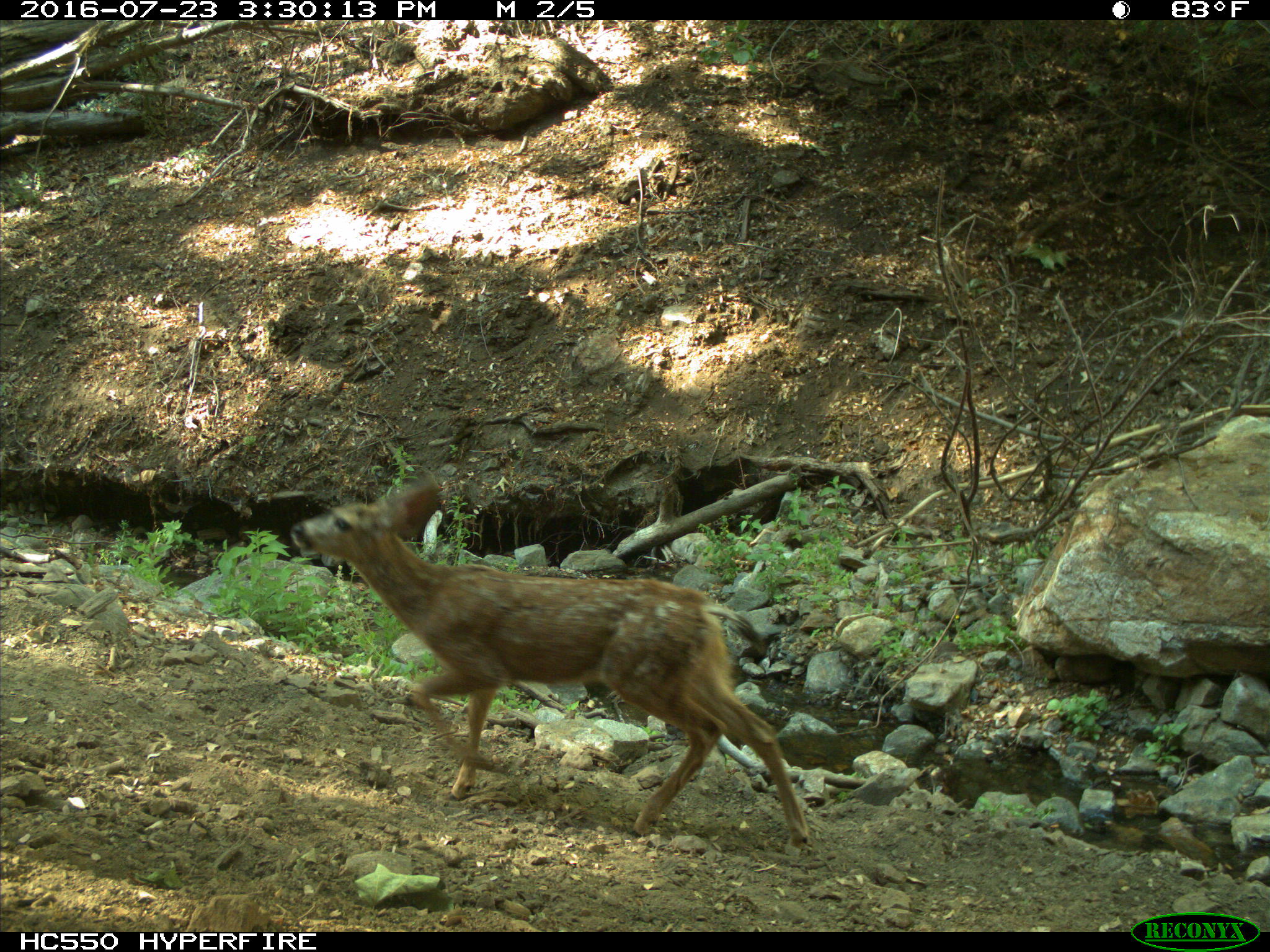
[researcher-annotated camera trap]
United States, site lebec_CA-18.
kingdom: Animalia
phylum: Chordata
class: Mammalia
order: Artiodactyla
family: Cervidae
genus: Odocoileus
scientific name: Odocoileus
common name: deer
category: unidentified deer